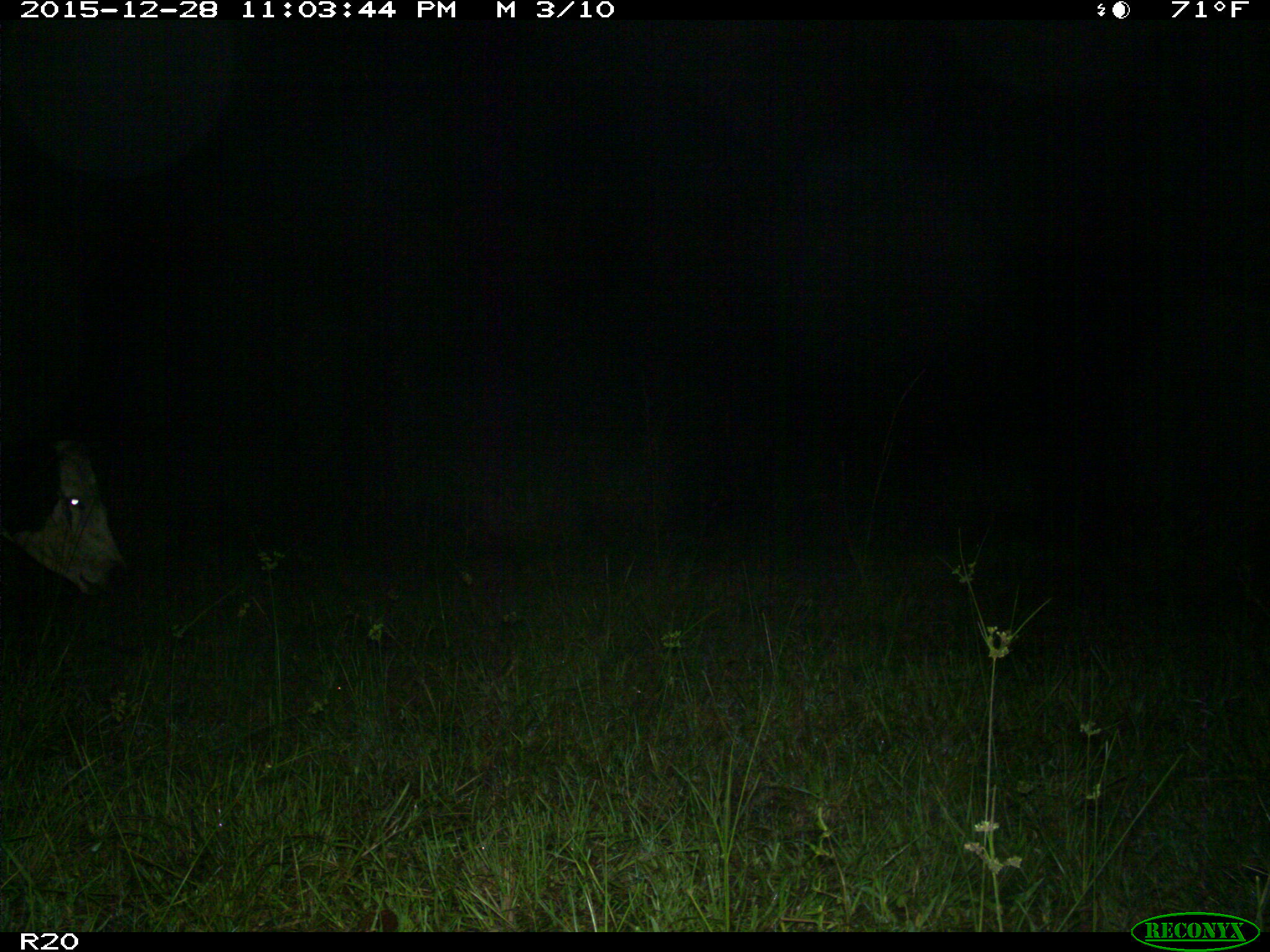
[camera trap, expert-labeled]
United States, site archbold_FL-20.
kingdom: Animalia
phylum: Chordata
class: Mammalia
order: Artiodactyla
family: Bovidae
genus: Bos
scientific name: Bos taurus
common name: domestic cow